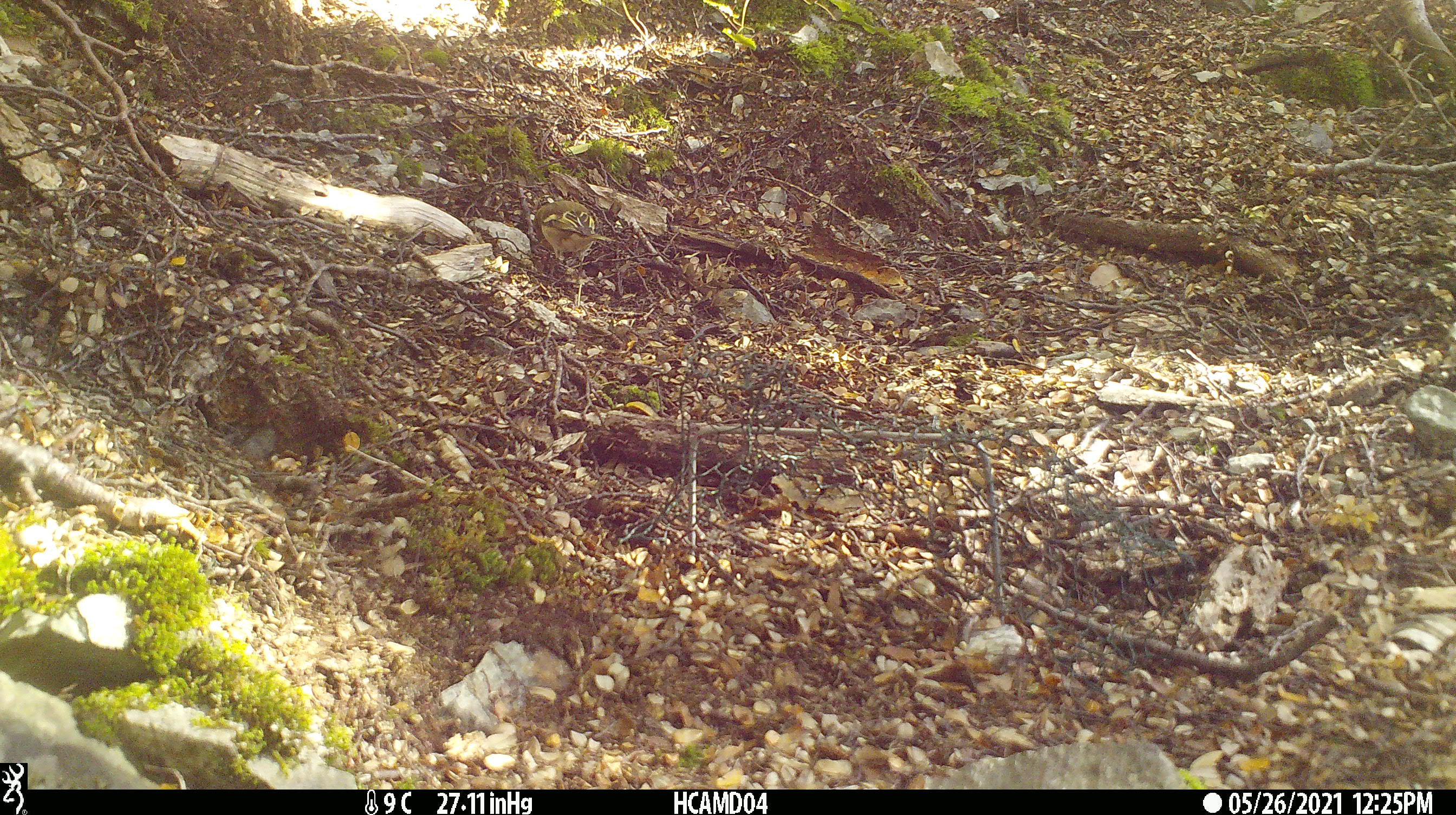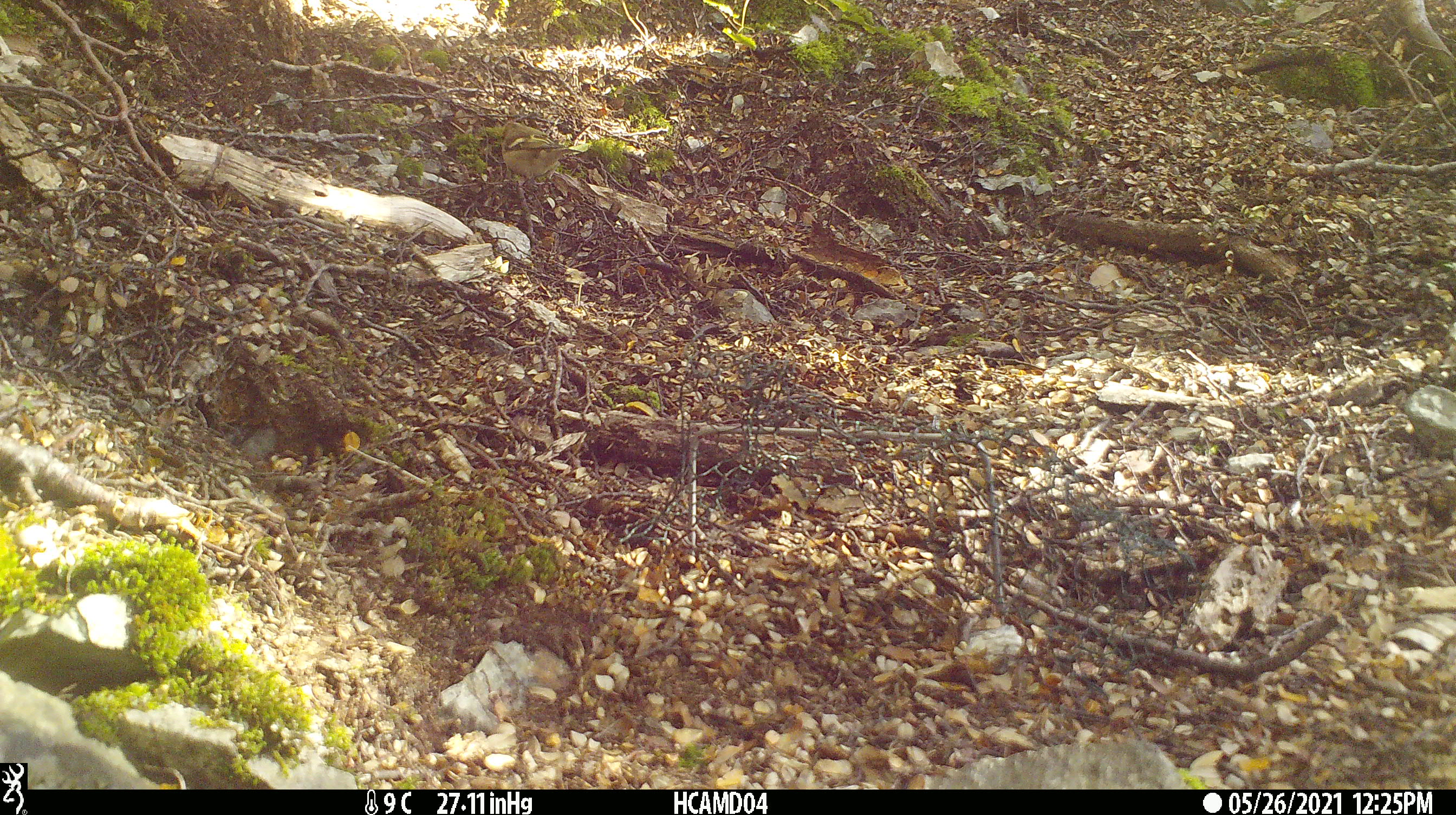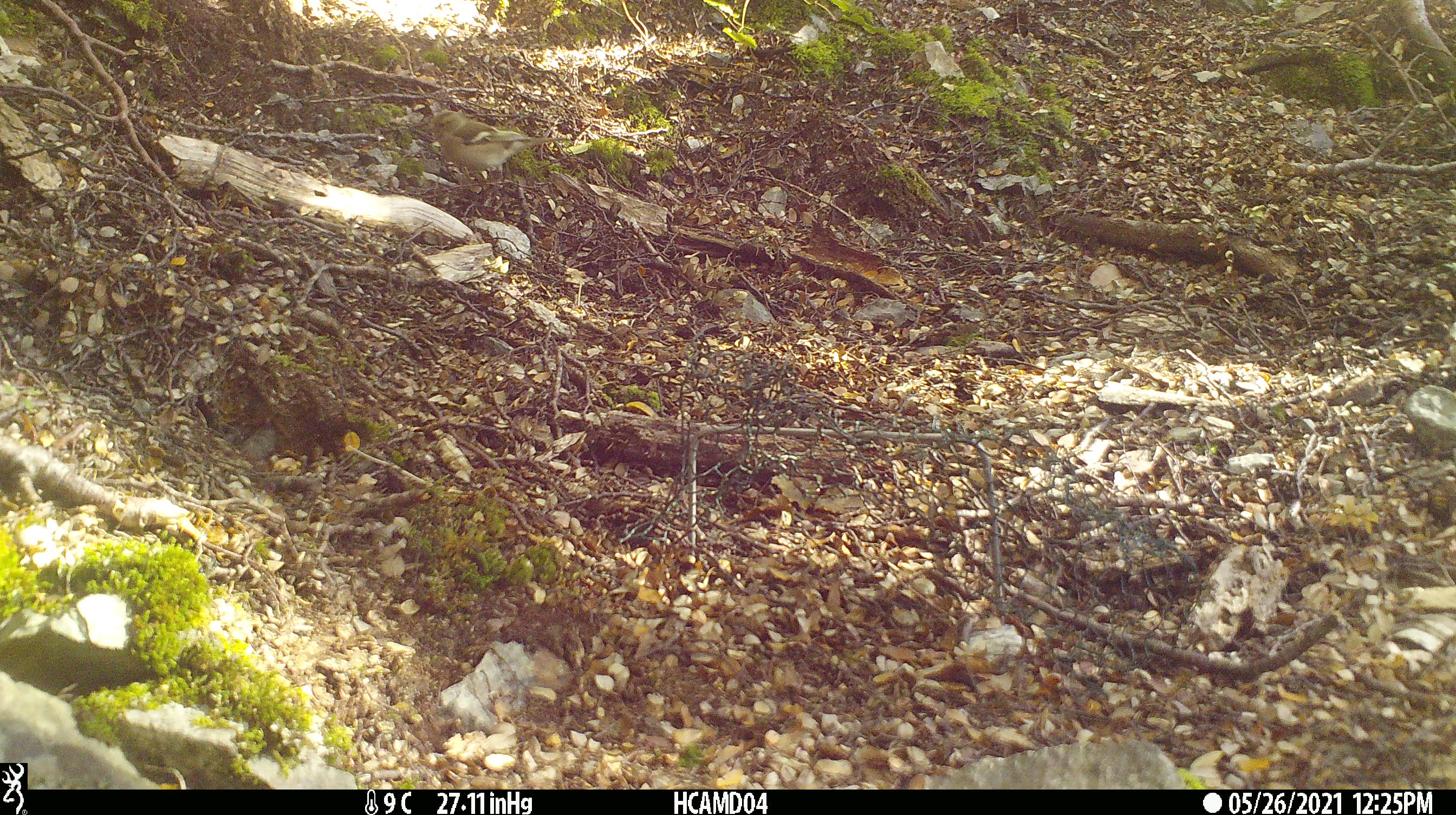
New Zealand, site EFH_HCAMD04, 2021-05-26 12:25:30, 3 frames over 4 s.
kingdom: Animalia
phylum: Chordata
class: Aves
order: Passeriformes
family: Fringillidae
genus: Fringilla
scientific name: Fringilla coelebs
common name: common chaffinch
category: chaffinch